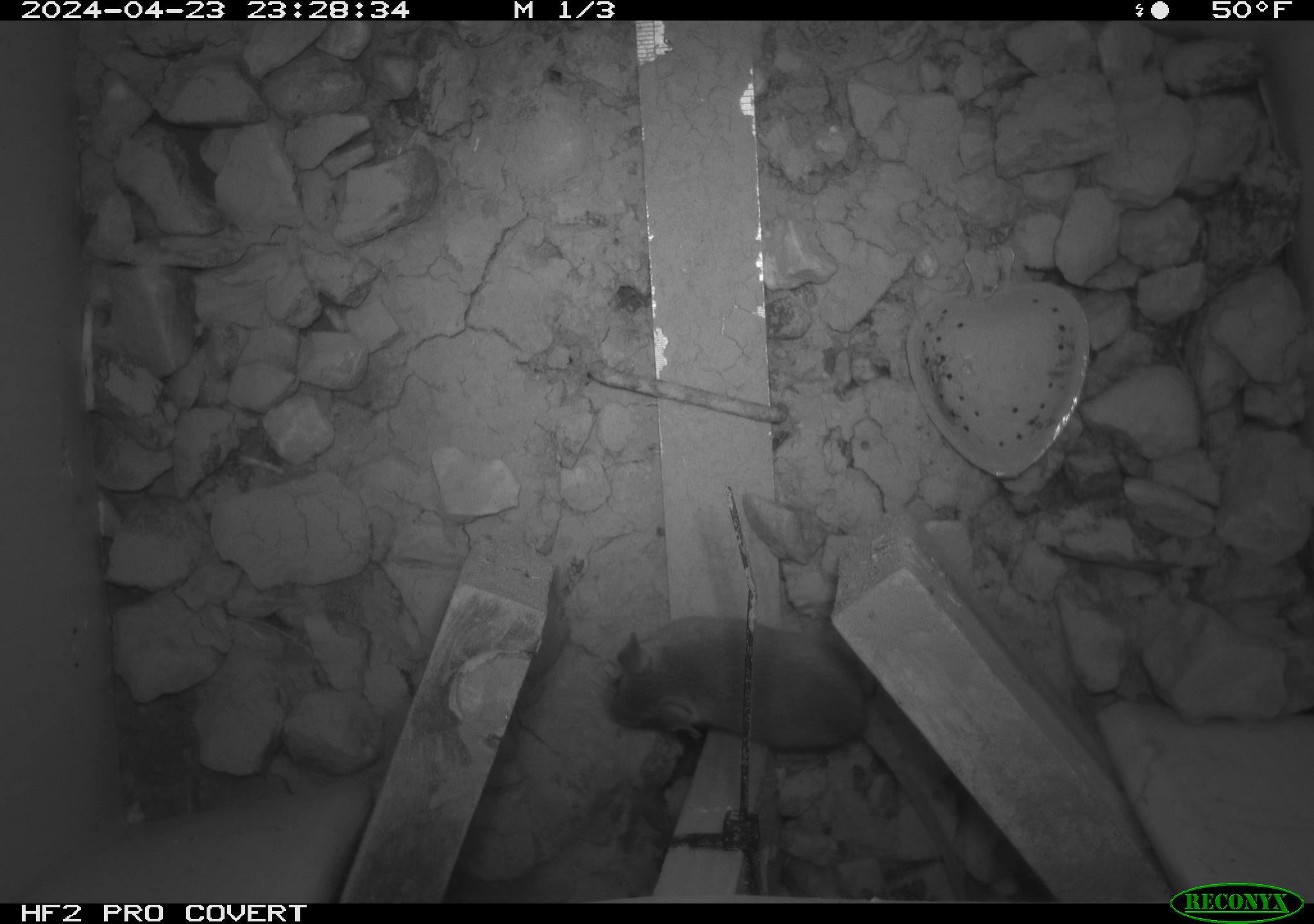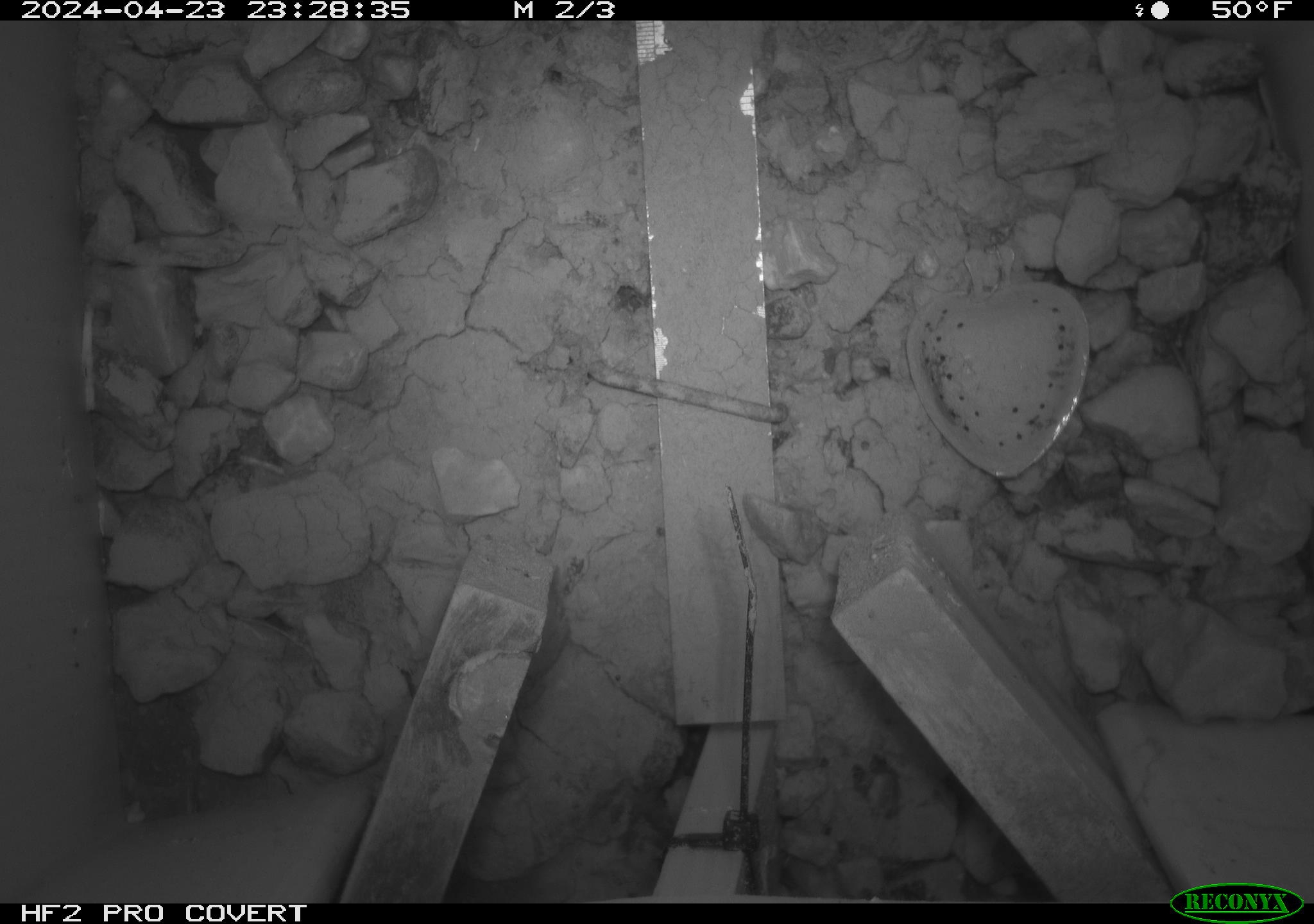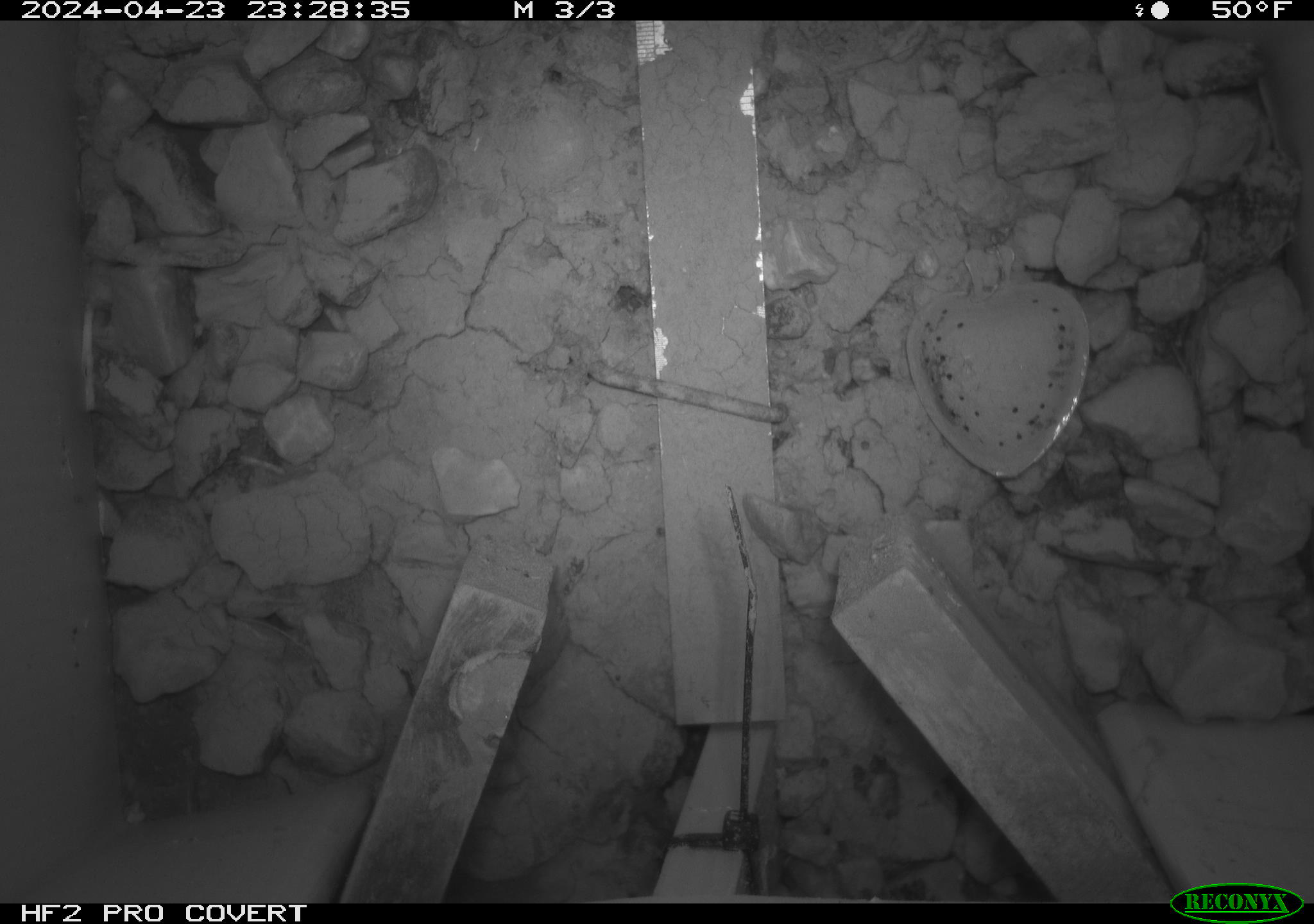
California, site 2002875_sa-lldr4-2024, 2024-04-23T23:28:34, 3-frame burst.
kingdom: Animalia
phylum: Chordata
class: Mammalia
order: Rodentia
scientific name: Rodentia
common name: mouse species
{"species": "mouse species (Rodentia)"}